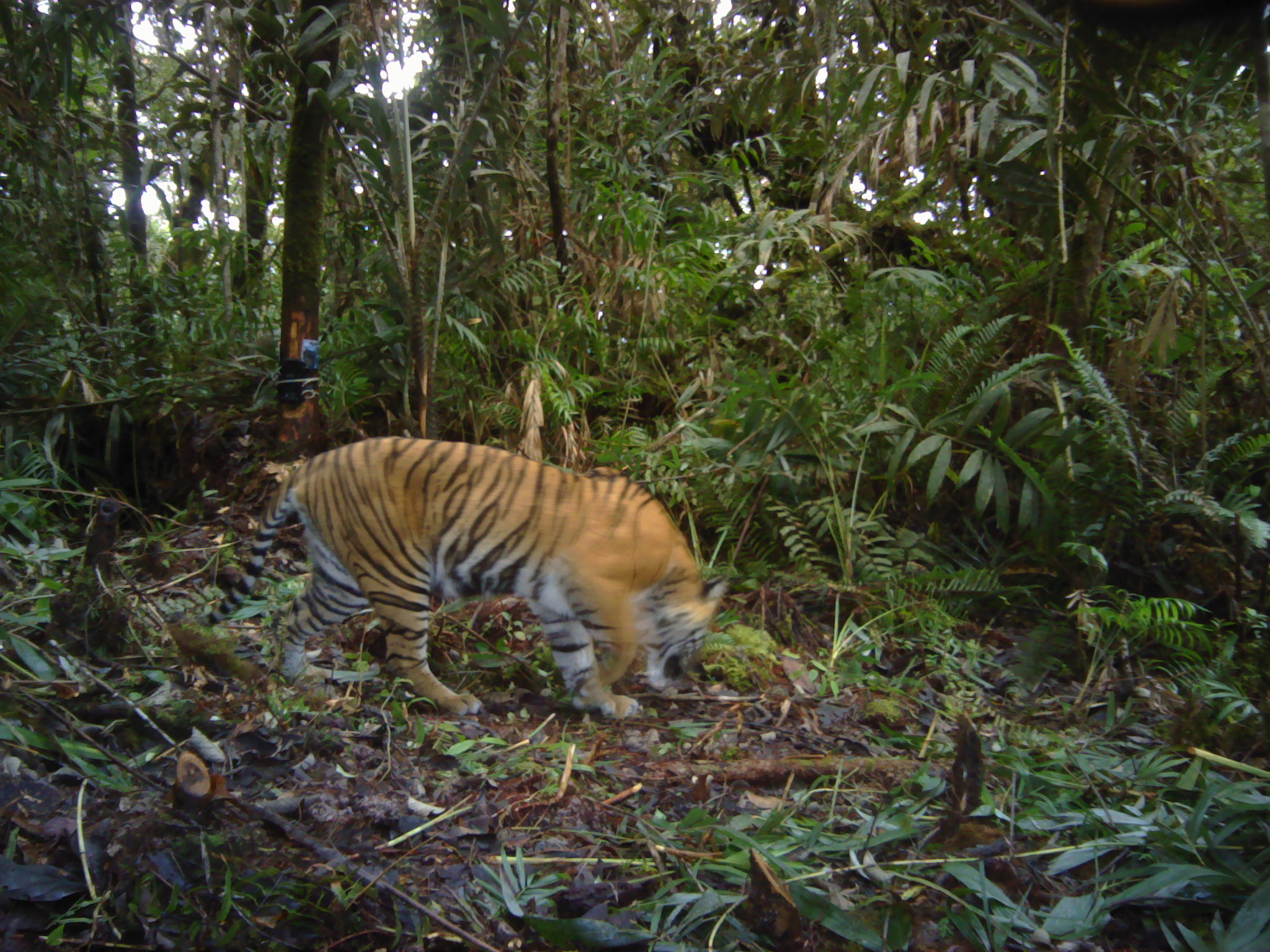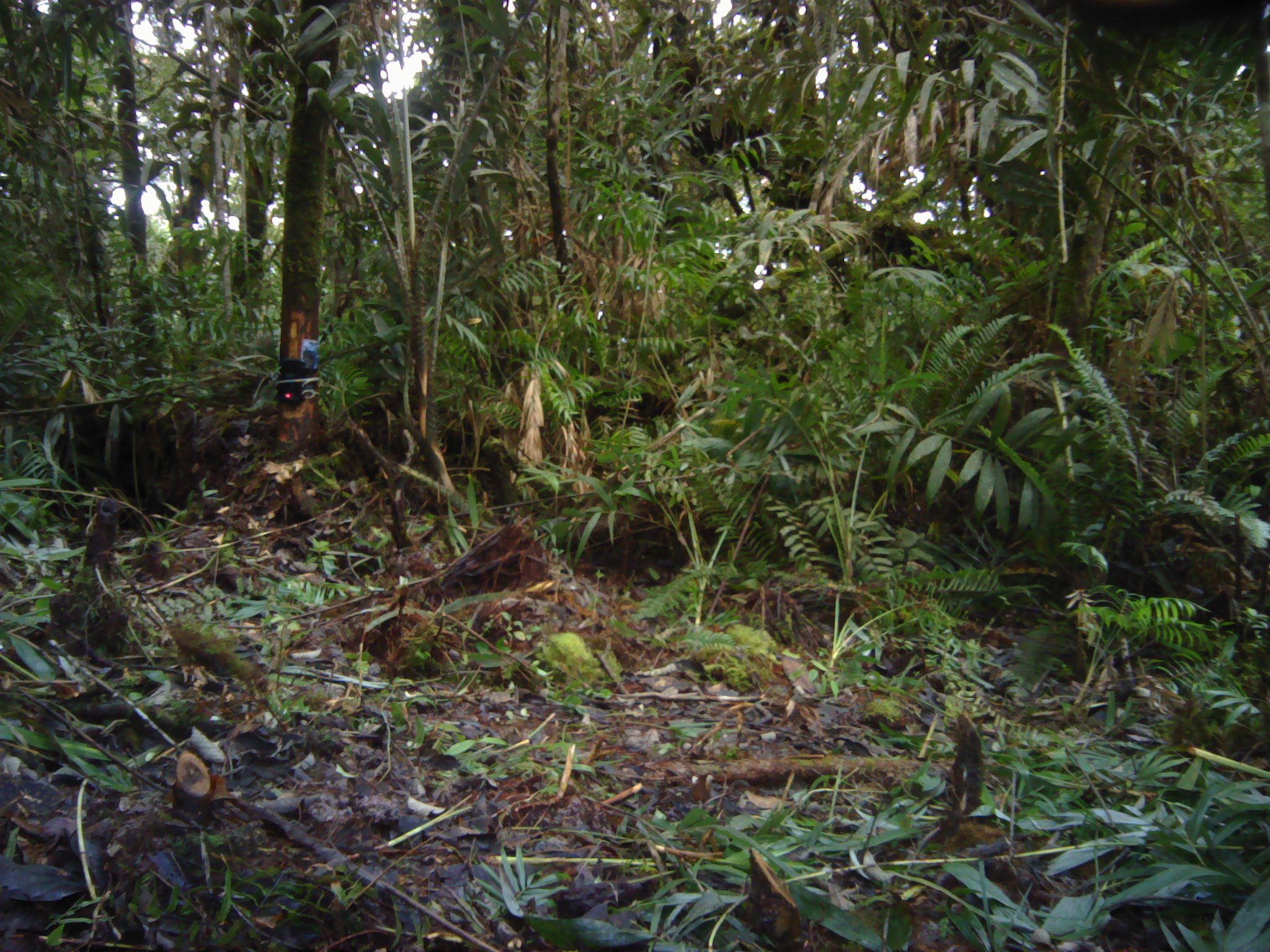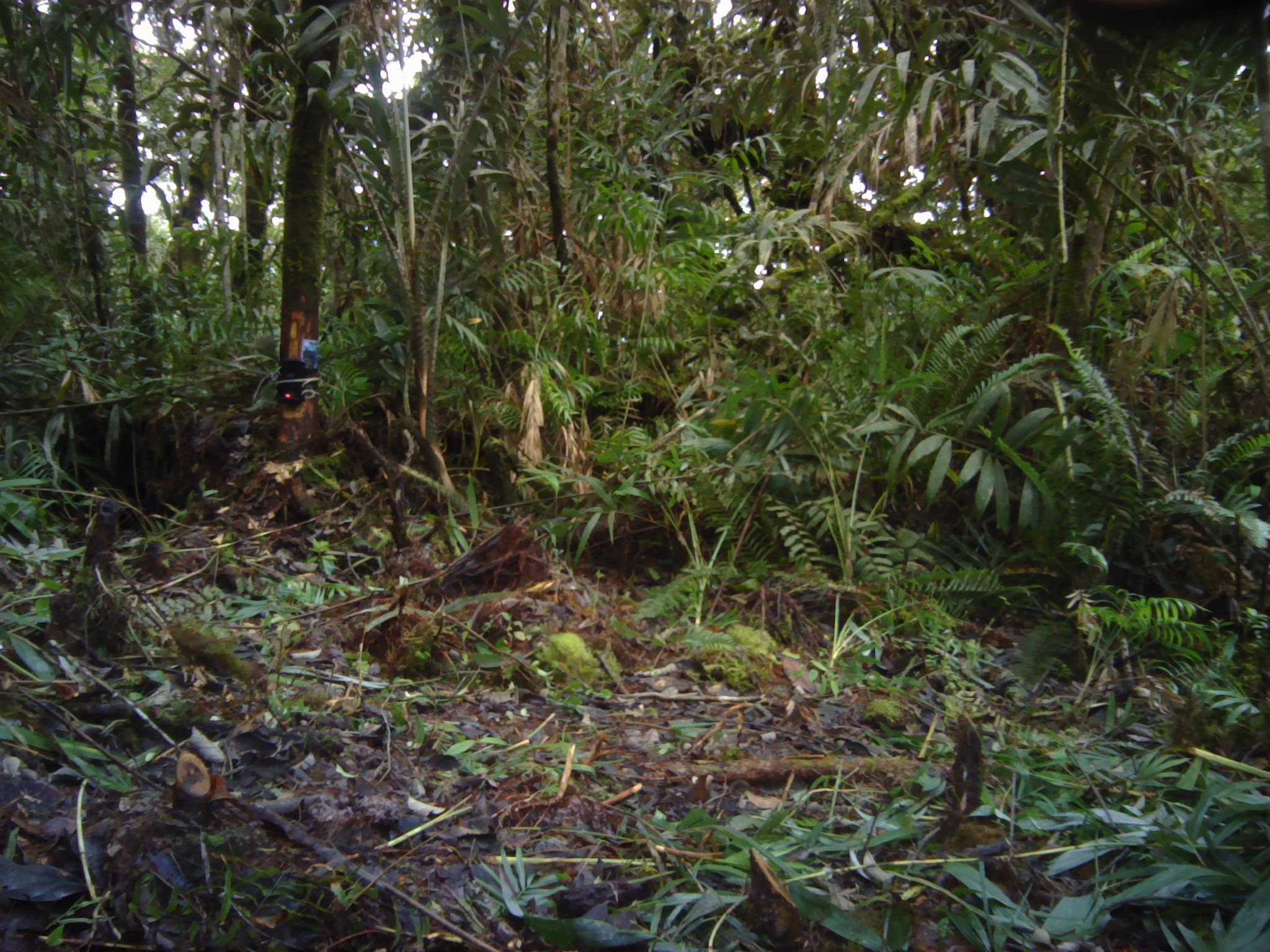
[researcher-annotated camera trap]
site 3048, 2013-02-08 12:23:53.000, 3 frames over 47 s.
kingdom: Animalia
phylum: Chordata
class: Mammalia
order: Carnivora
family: Felidae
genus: Panthera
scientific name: Panthera tigris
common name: tiger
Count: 1.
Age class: adult.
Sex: female.